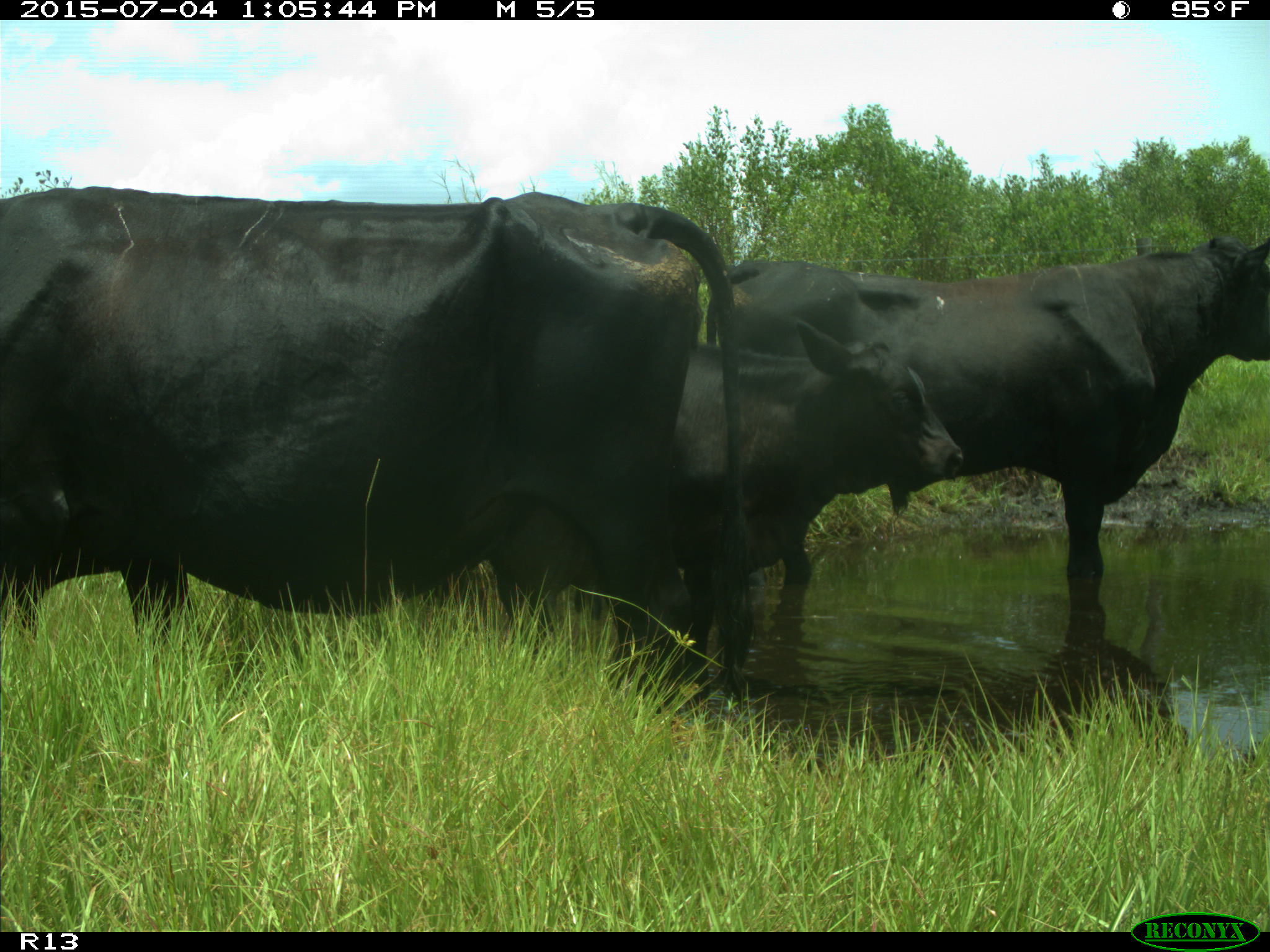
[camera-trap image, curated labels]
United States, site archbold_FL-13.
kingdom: Animalia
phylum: Chordata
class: Mammalia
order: Artiodactyla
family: Bovidae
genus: Bos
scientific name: Bos taurus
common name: domestic cow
Bos taurus (domestic cow).